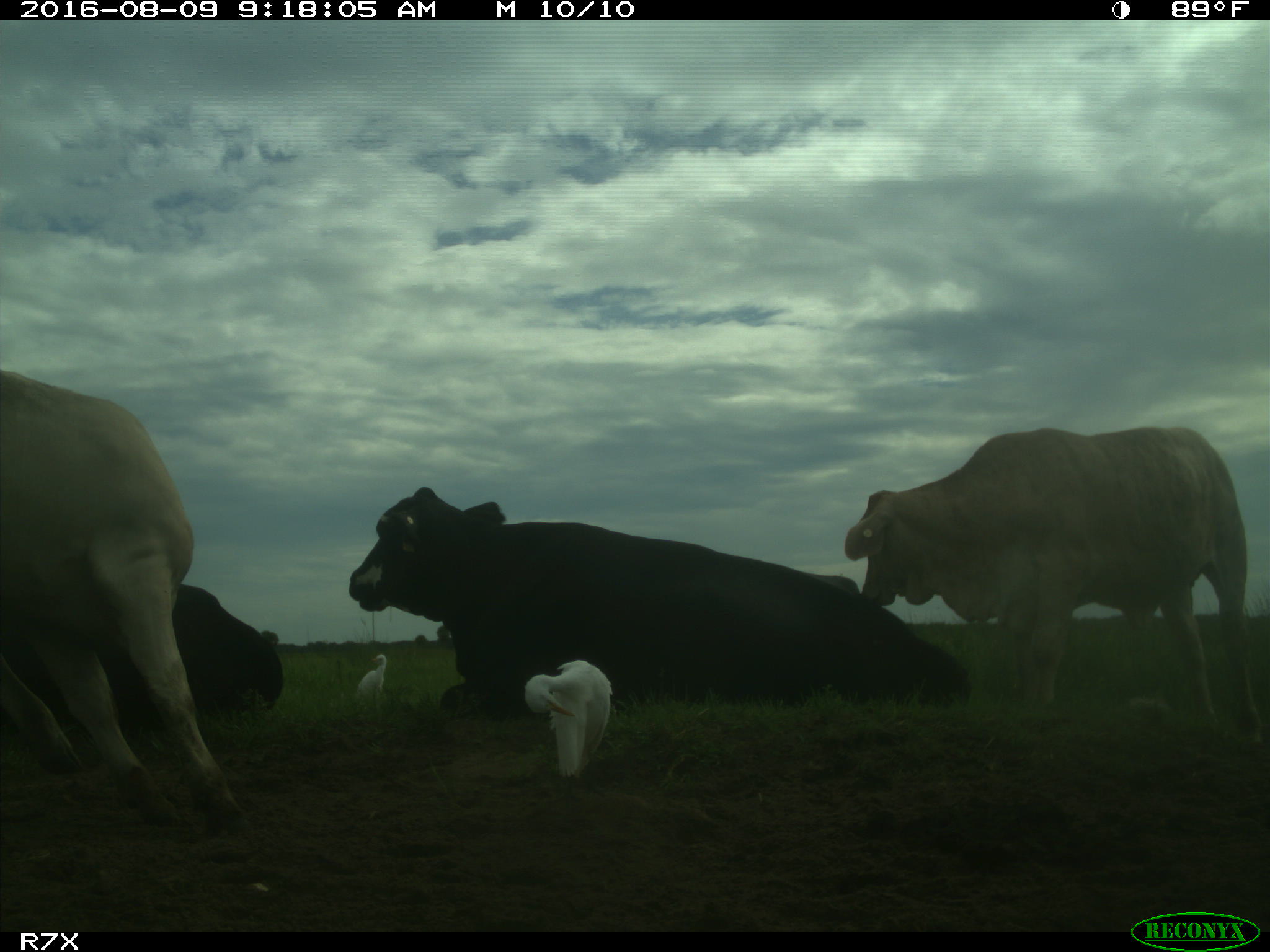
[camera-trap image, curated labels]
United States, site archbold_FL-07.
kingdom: Animalia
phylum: Chordata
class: Mammalia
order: Artiodactyla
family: Bovidae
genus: Bos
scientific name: Bos taurus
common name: domestic cow